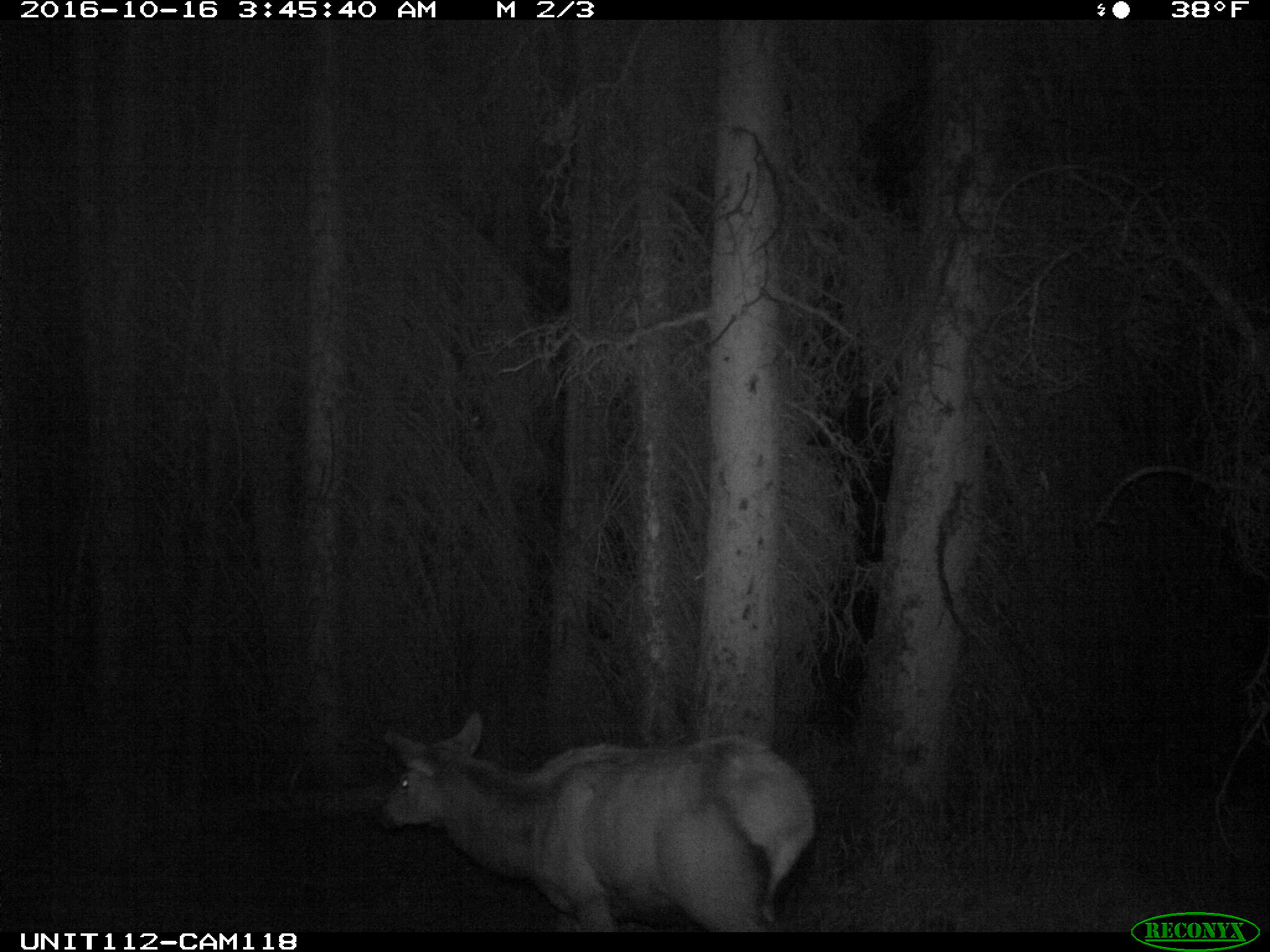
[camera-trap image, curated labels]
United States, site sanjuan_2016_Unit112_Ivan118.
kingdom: Animalia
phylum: Chordata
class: Mammalia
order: Artiodactyla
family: Cervidae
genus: Cervus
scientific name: Cervus elaphus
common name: red deer